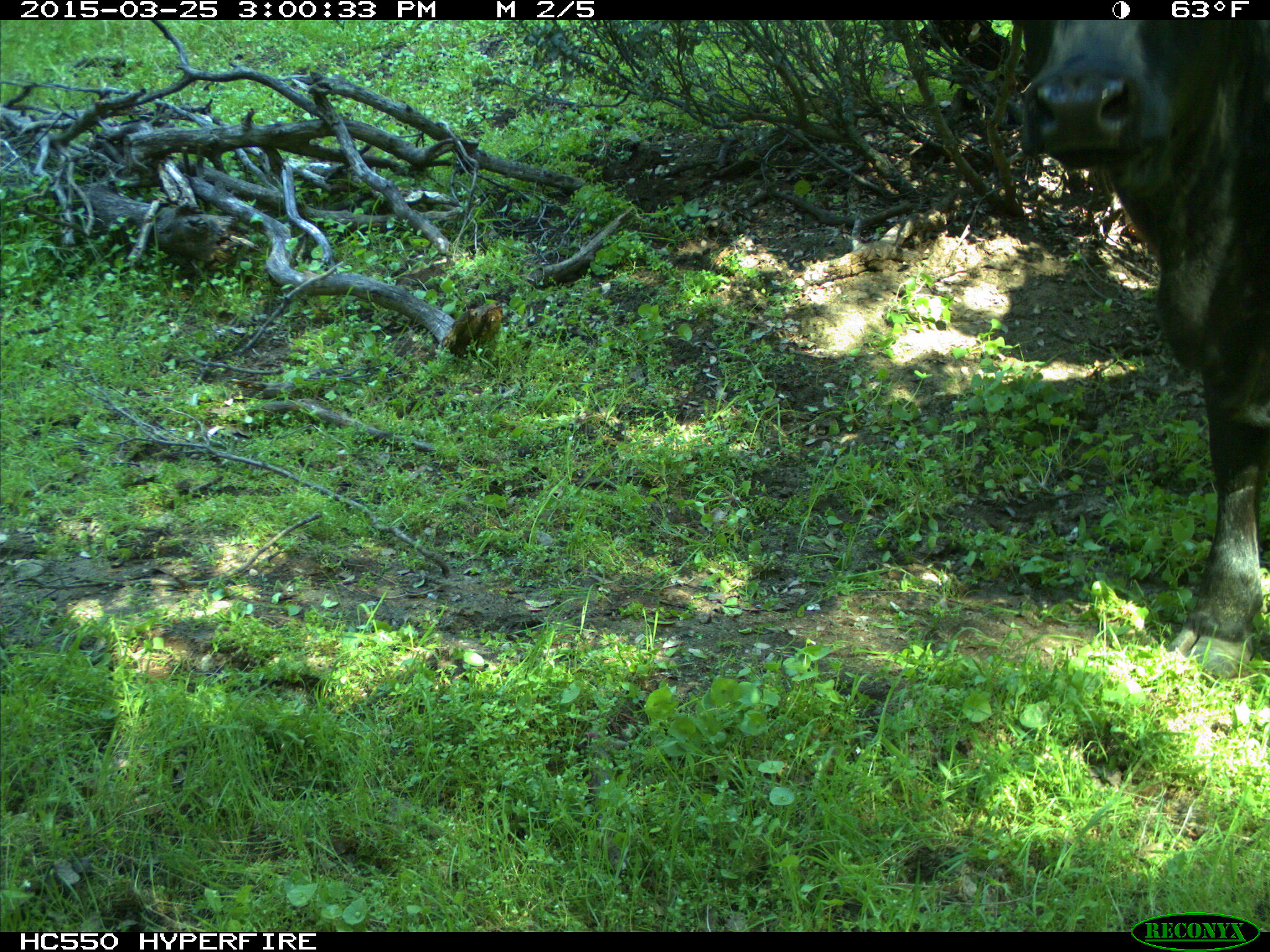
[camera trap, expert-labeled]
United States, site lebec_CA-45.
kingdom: Animalia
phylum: Chordata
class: Mammalia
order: Artiodactyla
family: Bovidae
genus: Bos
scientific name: Bos taurus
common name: domestic cow